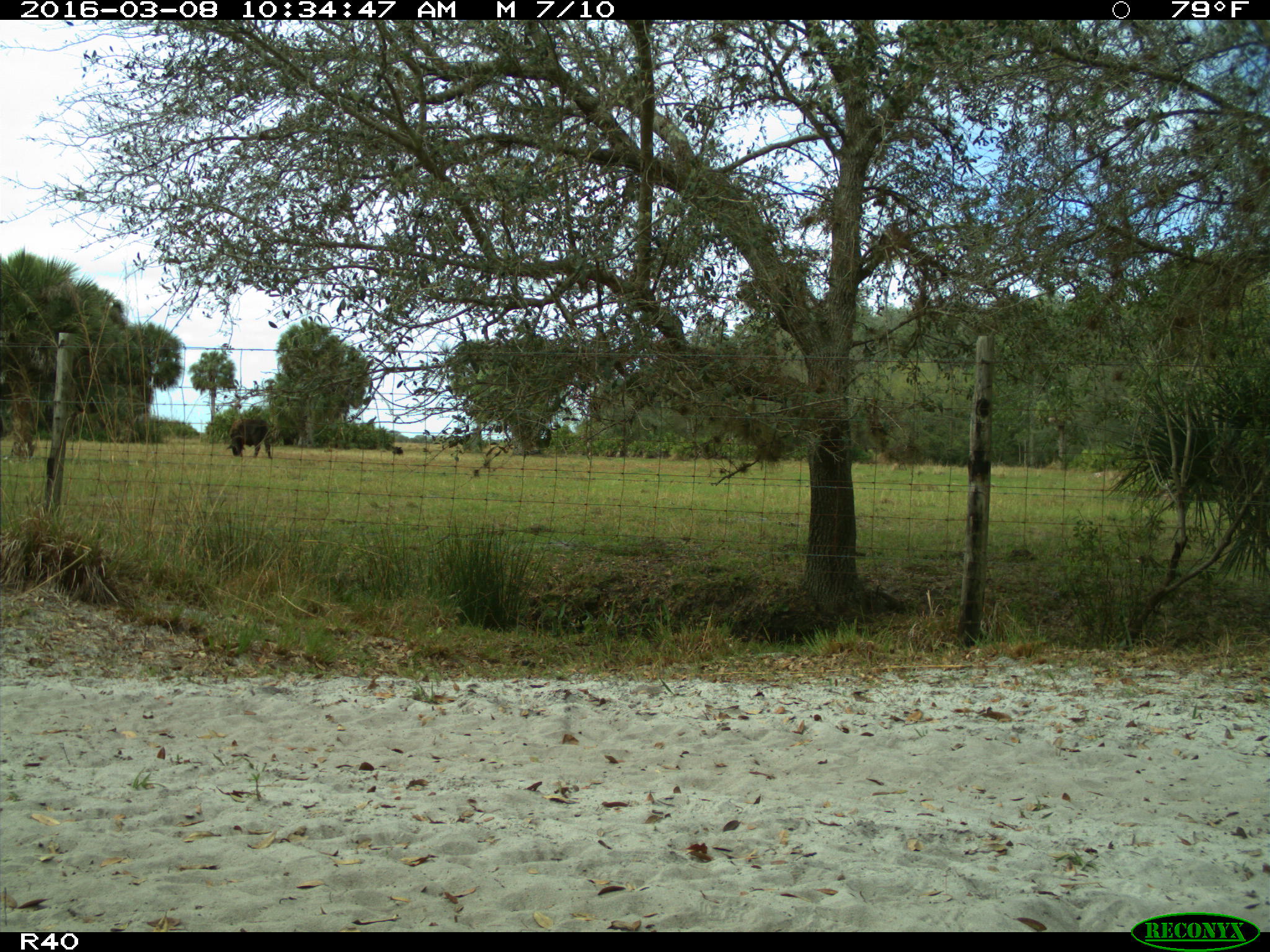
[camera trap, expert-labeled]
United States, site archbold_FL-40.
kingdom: Animalia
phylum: Chordata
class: Mammalia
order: Artiodactyla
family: Bovidae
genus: Bos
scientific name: Bos taurus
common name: domestic cow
Bos taurus (domestic cow).